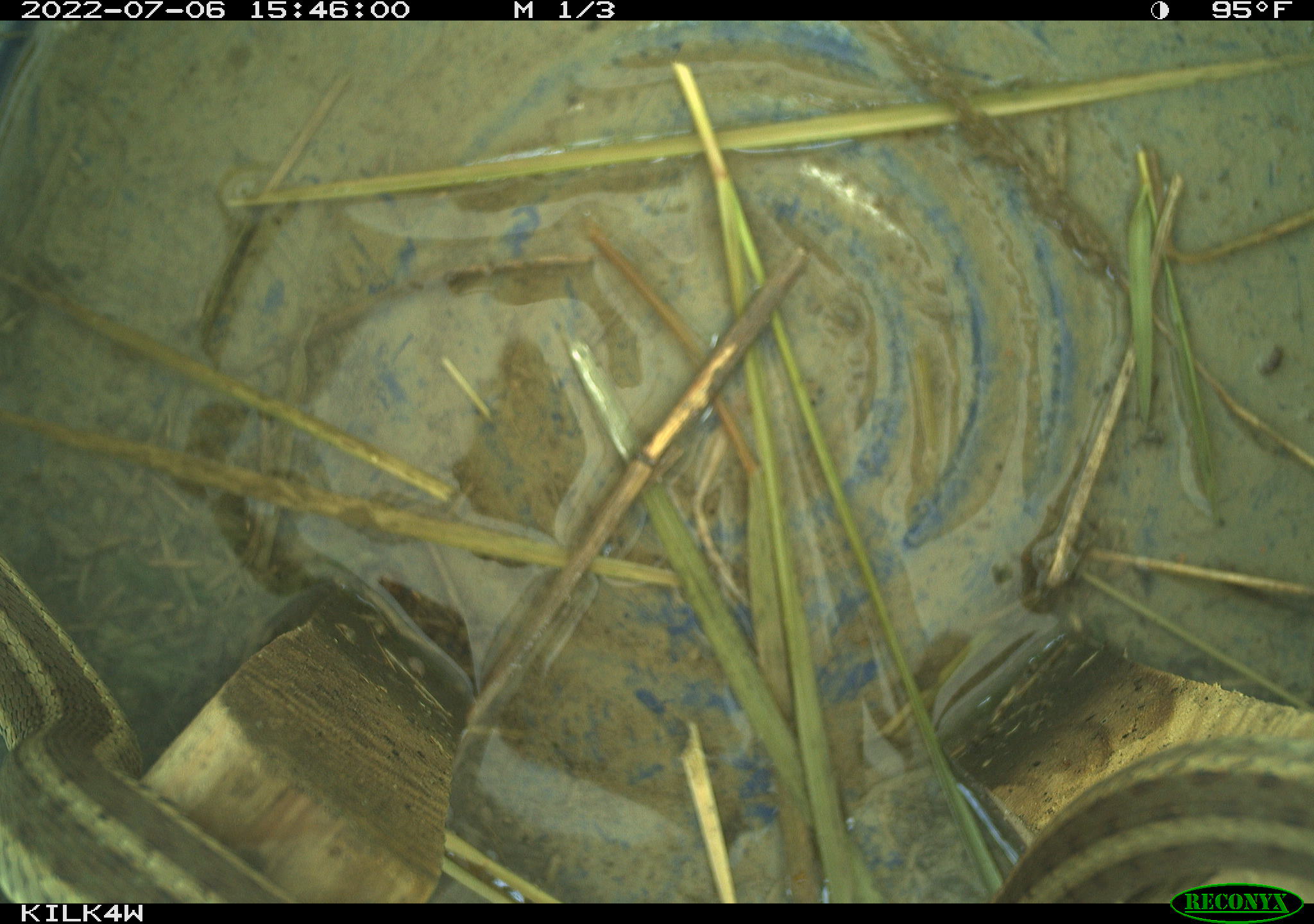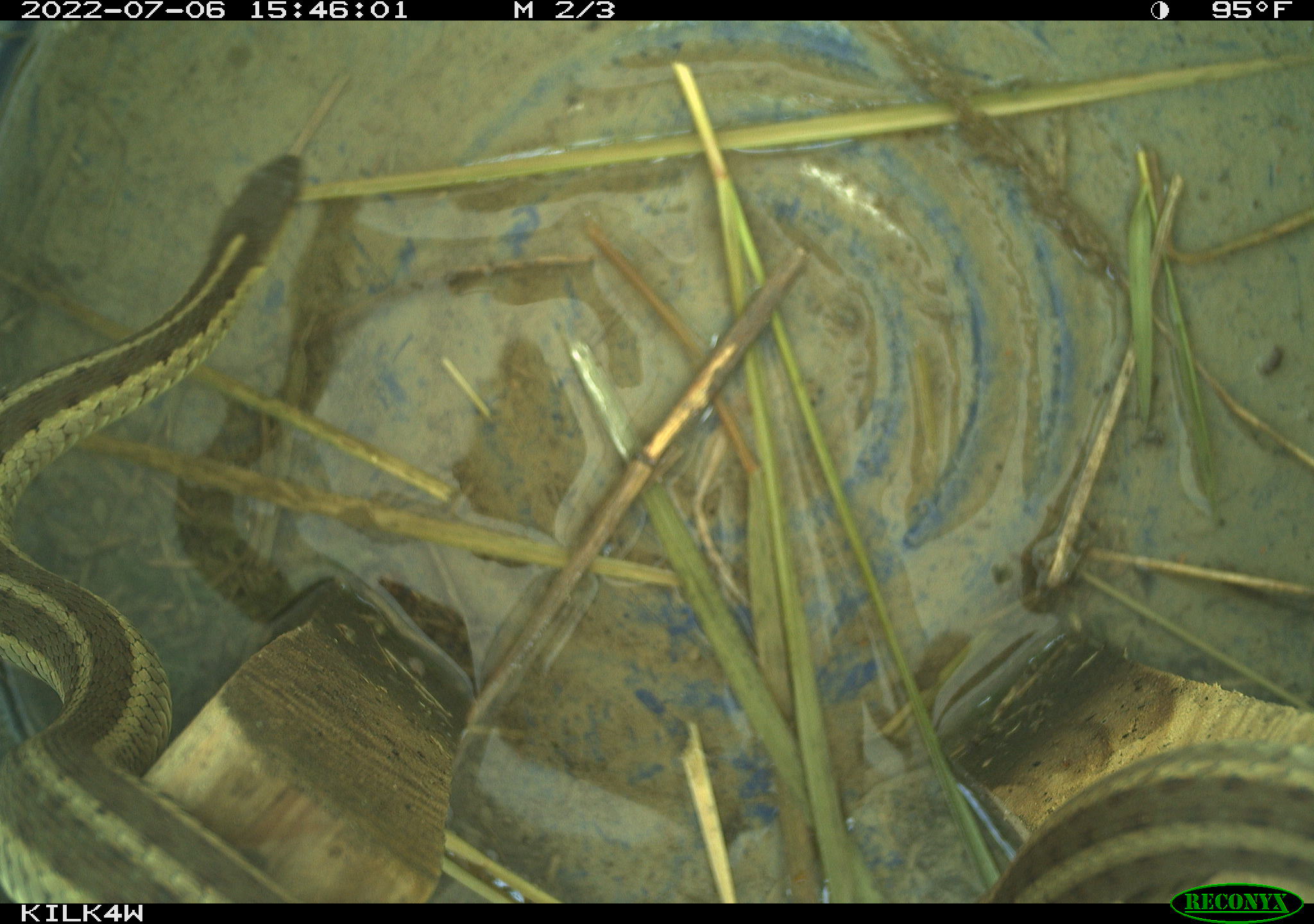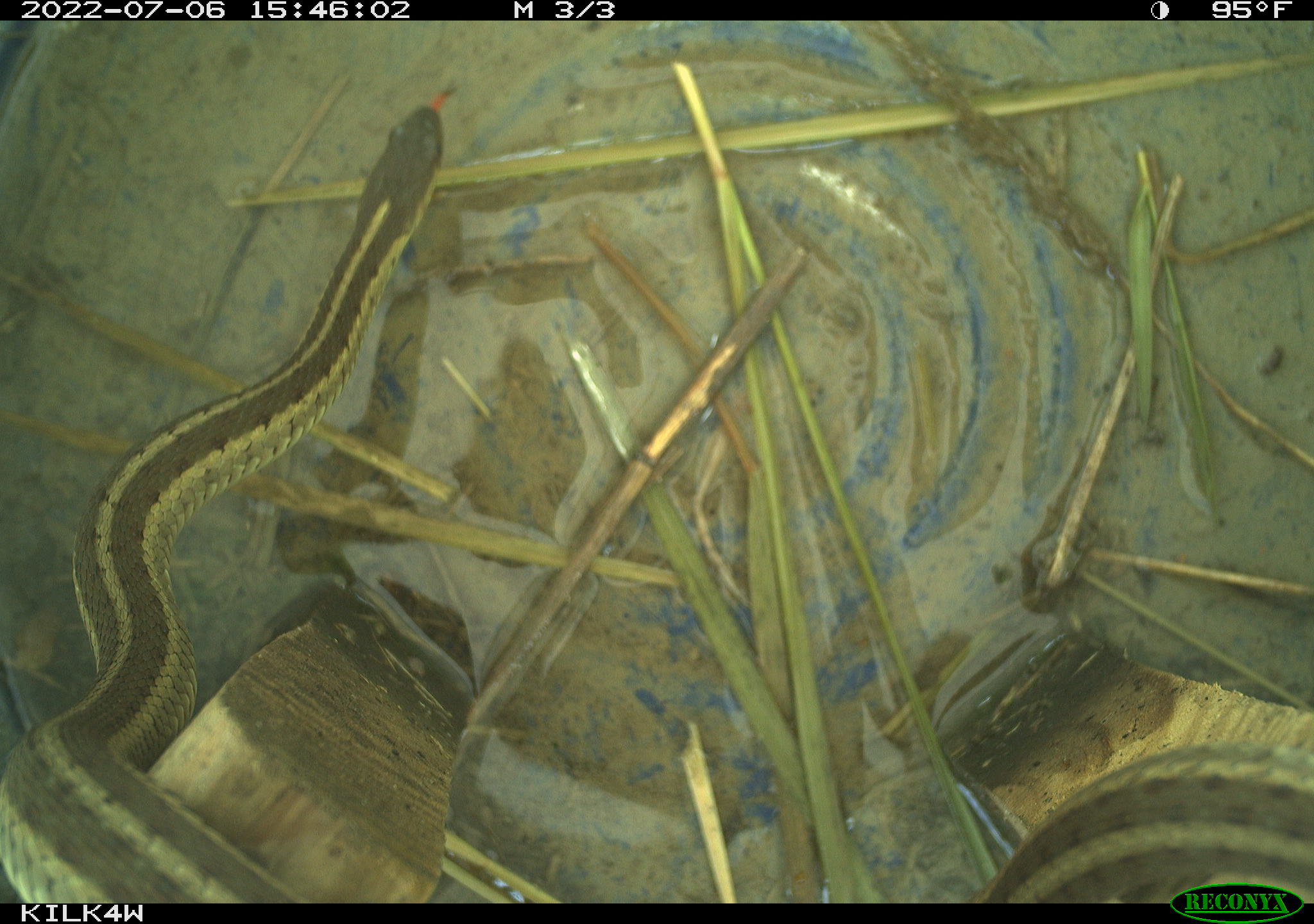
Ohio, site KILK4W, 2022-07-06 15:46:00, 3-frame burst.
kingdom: Animalia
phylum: Chordata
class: Reptilia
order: Squamata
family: Colubridae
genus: Thamnophis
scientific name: Thamnophis sirtalis sirtalis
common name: eastern gartersnake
Eastern gartersnake (Thamnophis sirtalis sirtalis).